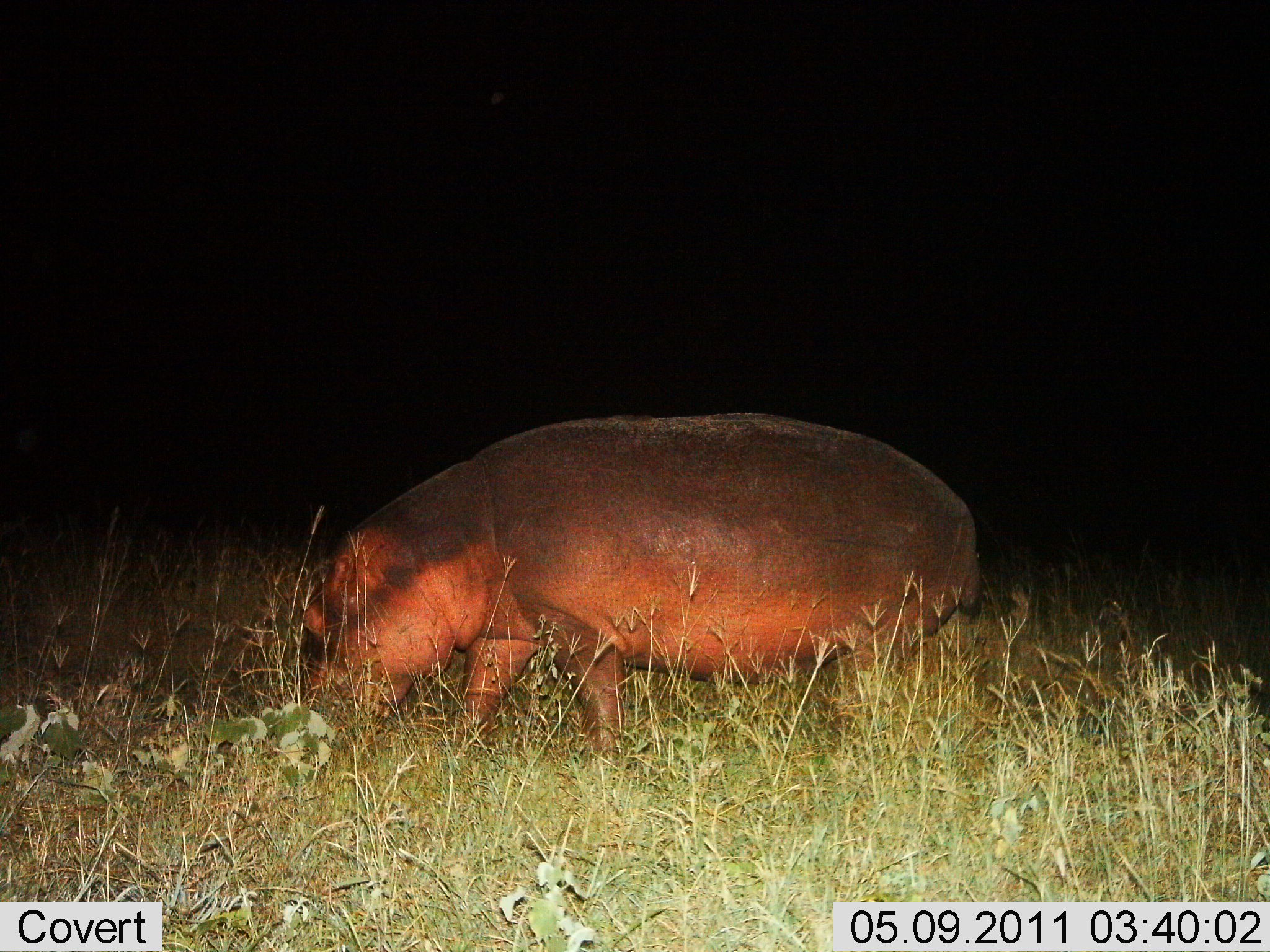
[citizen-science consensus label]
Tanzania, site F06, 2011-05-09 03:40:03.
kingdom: Animalia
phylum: Chordata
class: Mammalia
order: Artiodactyla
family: Hippopotamidae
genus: Hippopotamus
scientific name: Hippopotamus amphibius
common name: hippopotamus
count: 1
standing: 50%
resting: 0%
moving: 0%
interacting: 0%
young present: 0%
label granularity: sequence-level